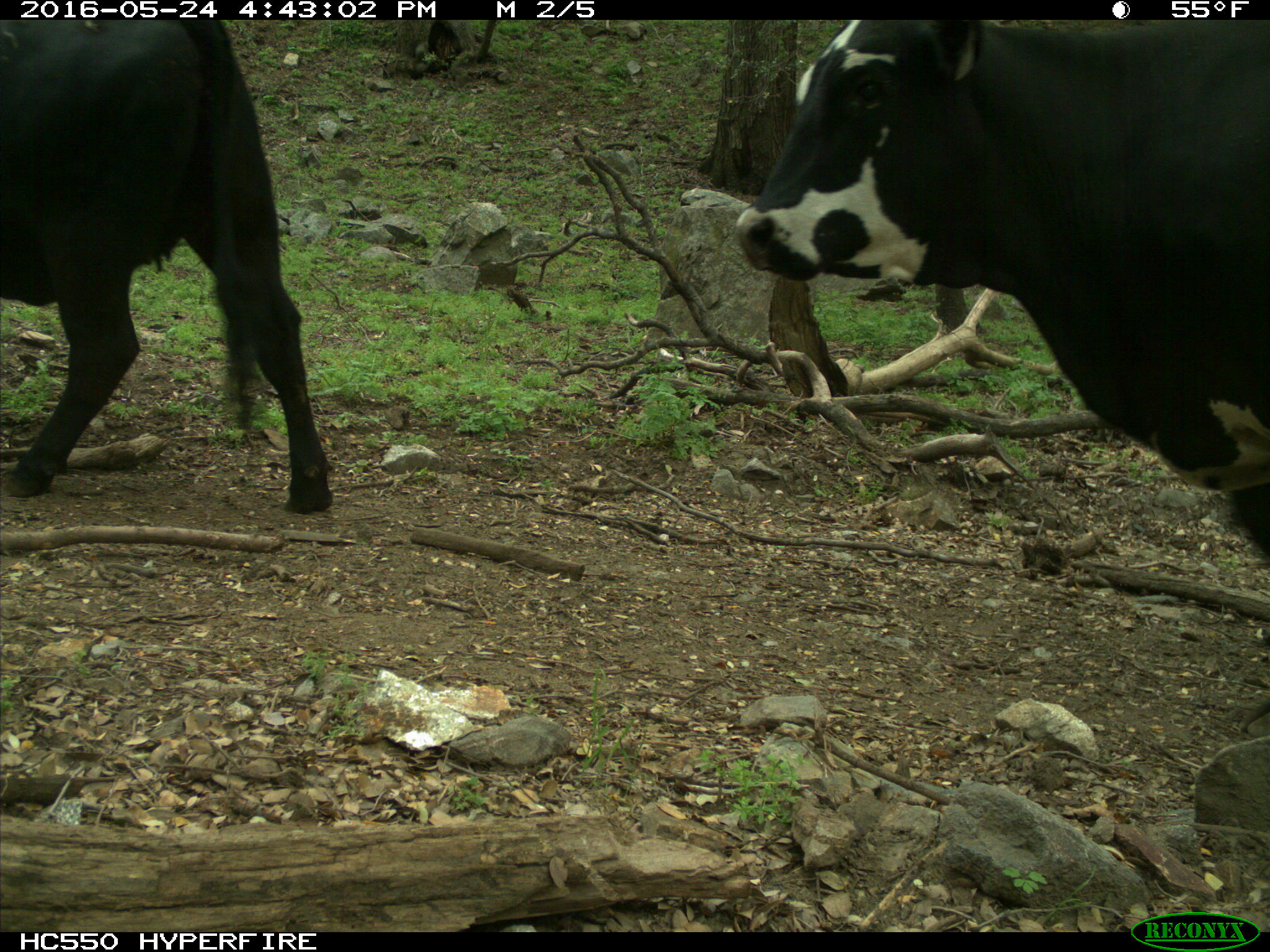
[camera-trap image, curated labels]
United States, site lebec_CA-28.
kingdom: Animalia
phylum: Chordata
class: Mammalia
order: Artiodactyla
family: Bovidae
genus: Bos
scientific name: Bos taurus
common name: domestic cow